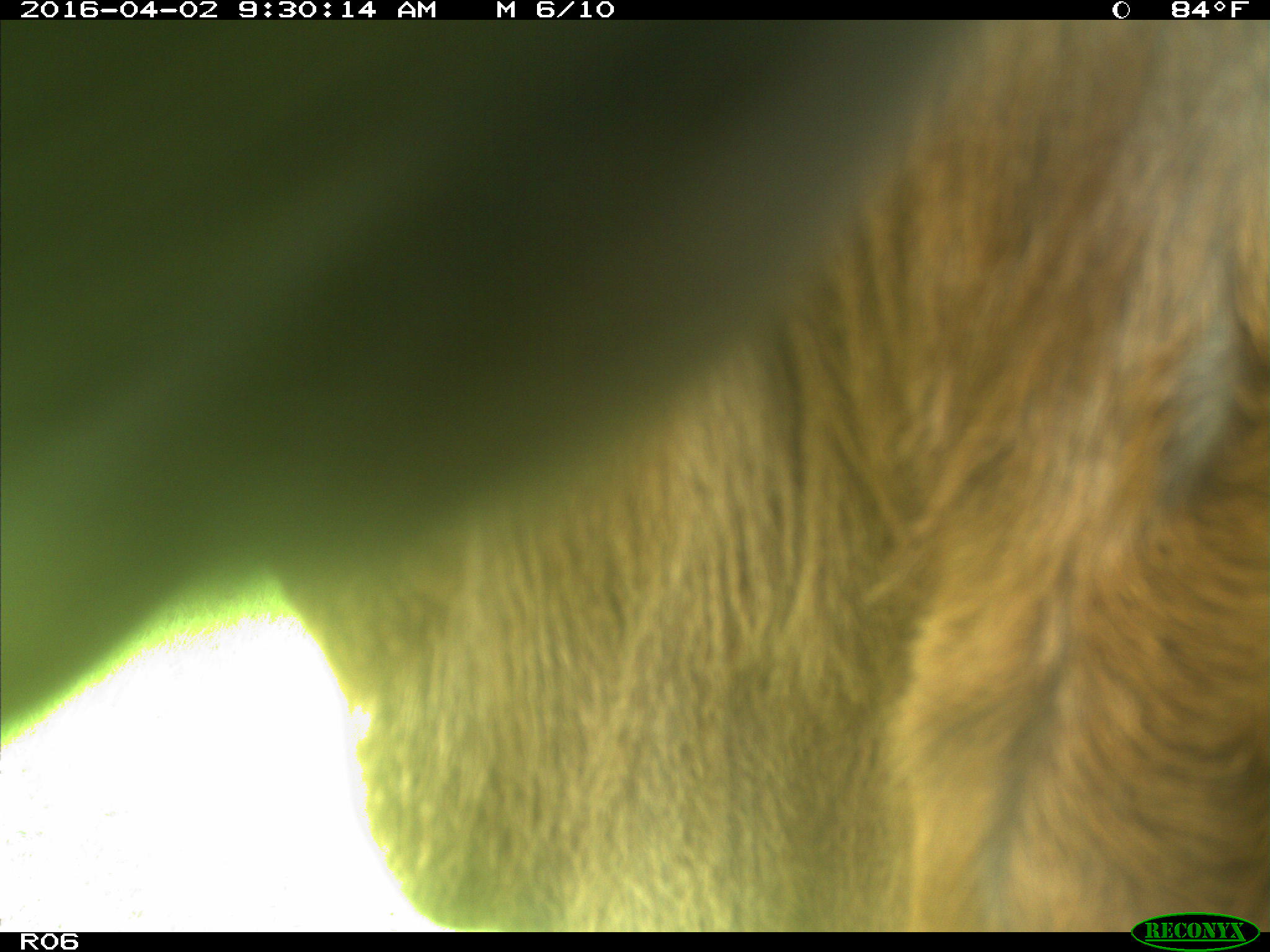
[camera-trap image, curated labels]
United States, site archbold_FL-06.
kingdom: Animalia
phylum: Chordata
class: Mammalia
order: Artiodactyla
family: Bovidae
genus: Bos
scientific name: Bos taurus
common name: domestic cow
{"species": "Bos taurus (domestic cow)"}